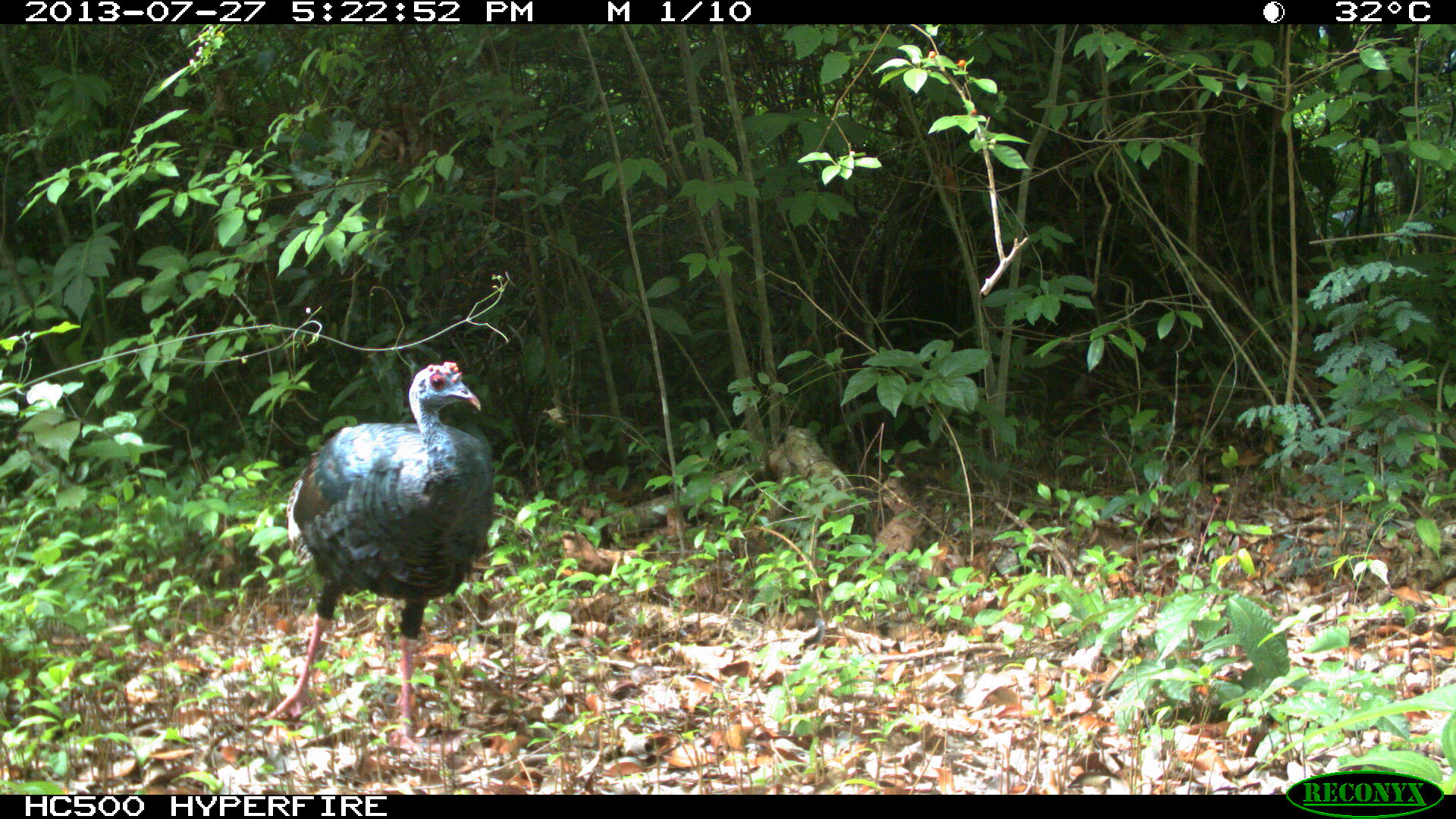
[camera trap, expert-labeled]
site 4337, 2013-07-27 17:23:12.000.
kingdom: Animalia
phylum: Chordata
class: Aves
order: Galliformes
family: Phasianidae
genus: Meleagris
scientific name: Meleagris ocellata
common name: ocellated turkey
Meleagris ocellata (ocellated turkey), count 1.